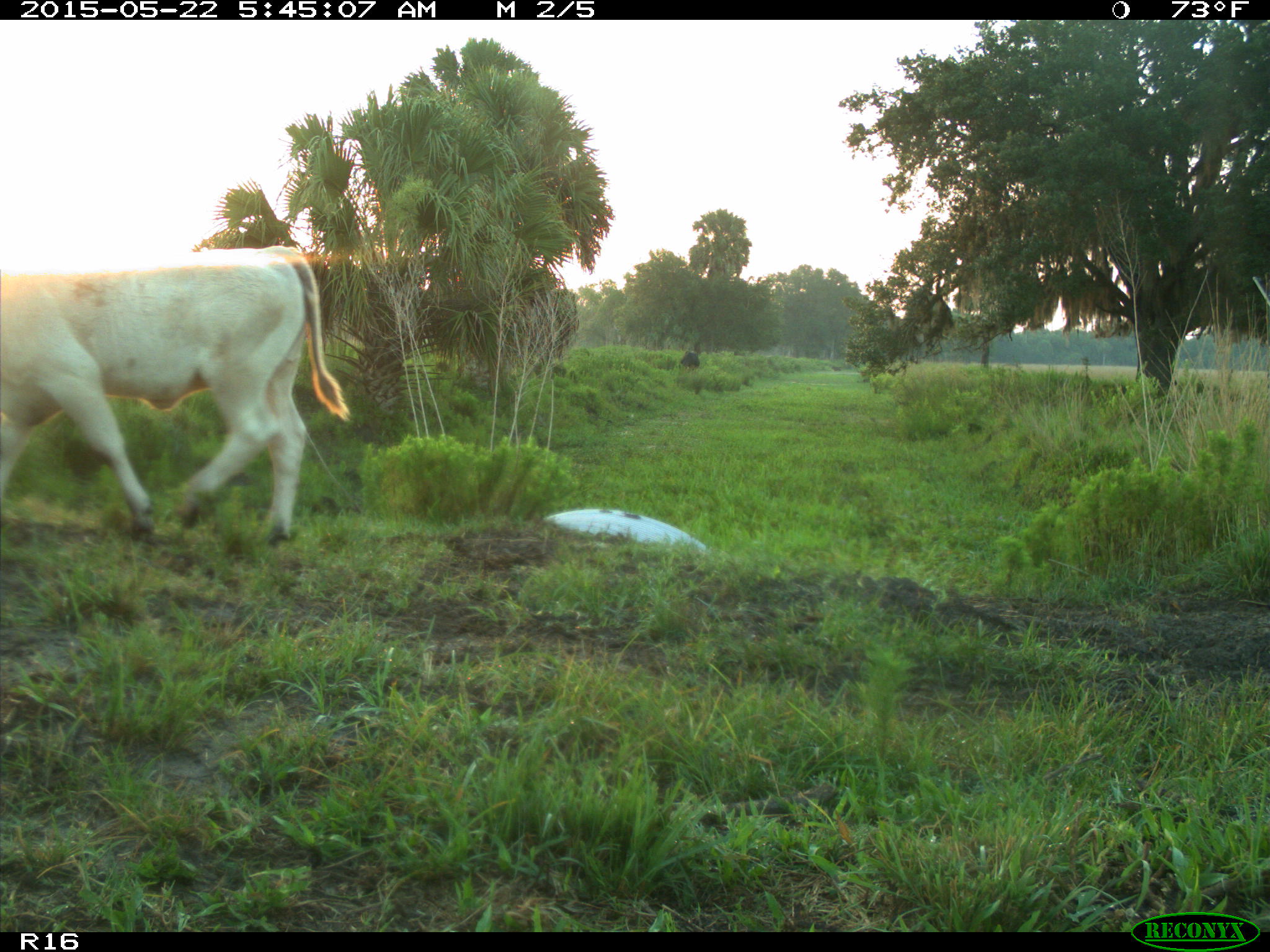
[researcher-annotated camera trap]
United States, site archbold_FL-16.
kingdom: Animalia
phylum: Chordata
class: Mammalia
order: Artiodactyla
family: Bovidae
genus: Bos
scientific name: Bos taurus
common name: domestic cow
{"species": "Bos taurus (domestic cow)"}